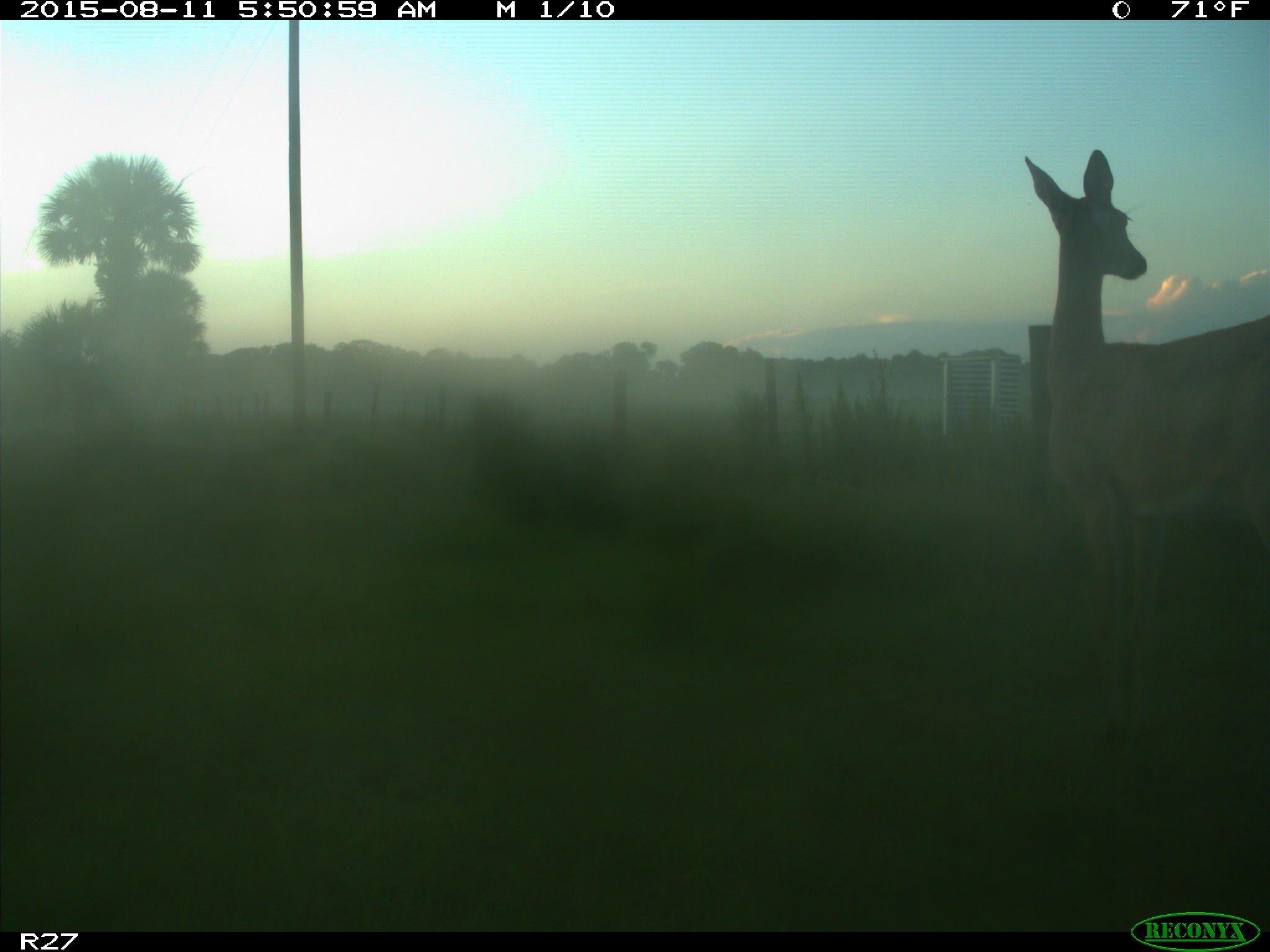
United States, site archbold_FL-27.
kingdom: Animalia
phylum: Chordata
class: Mammalia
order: Artiodactyla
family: Cervidae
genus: Odocoileus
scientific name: Odocoileus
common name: deer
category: unidentified deer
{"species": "unidentified deer (deer) (Odocoileus)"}